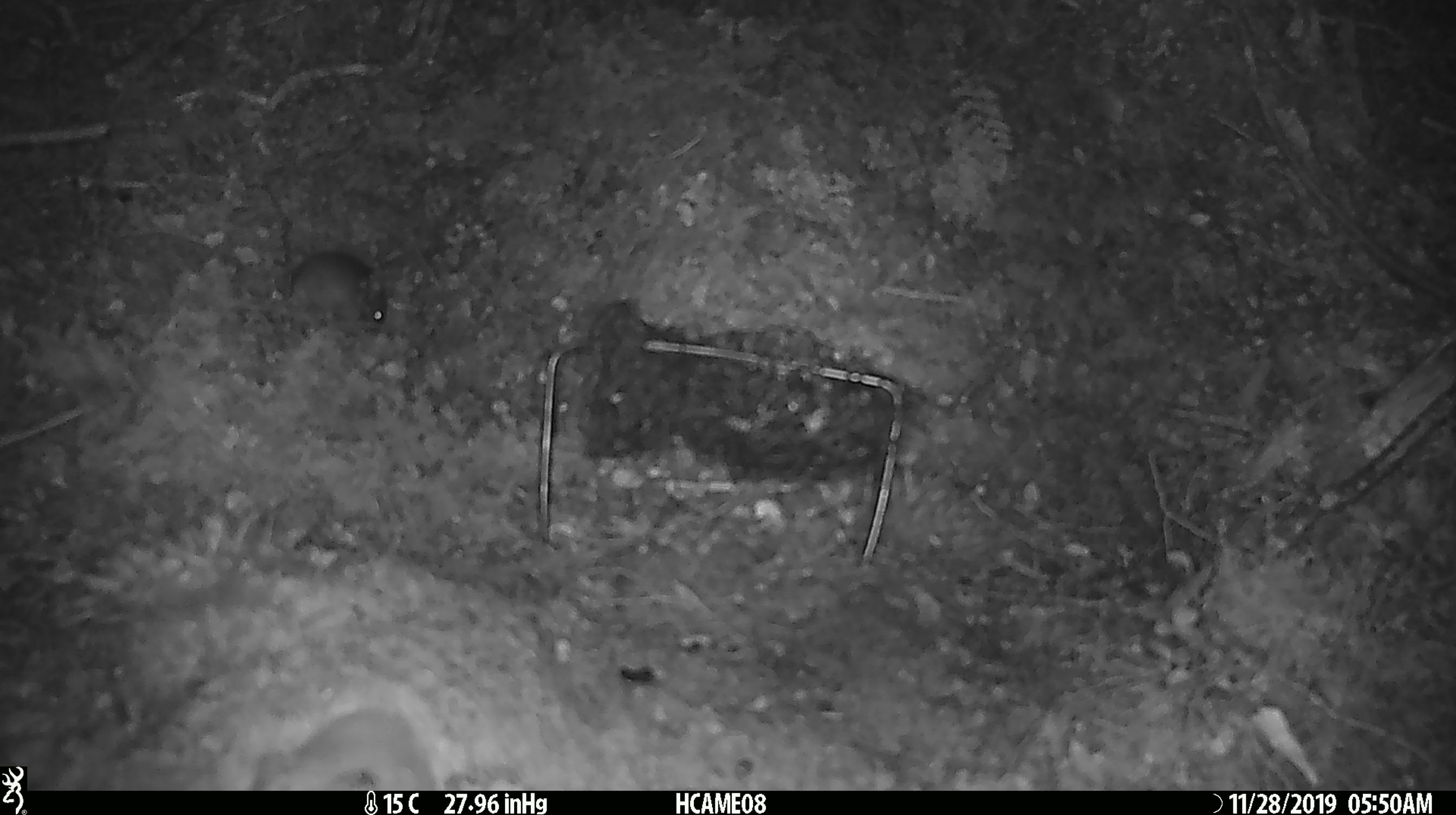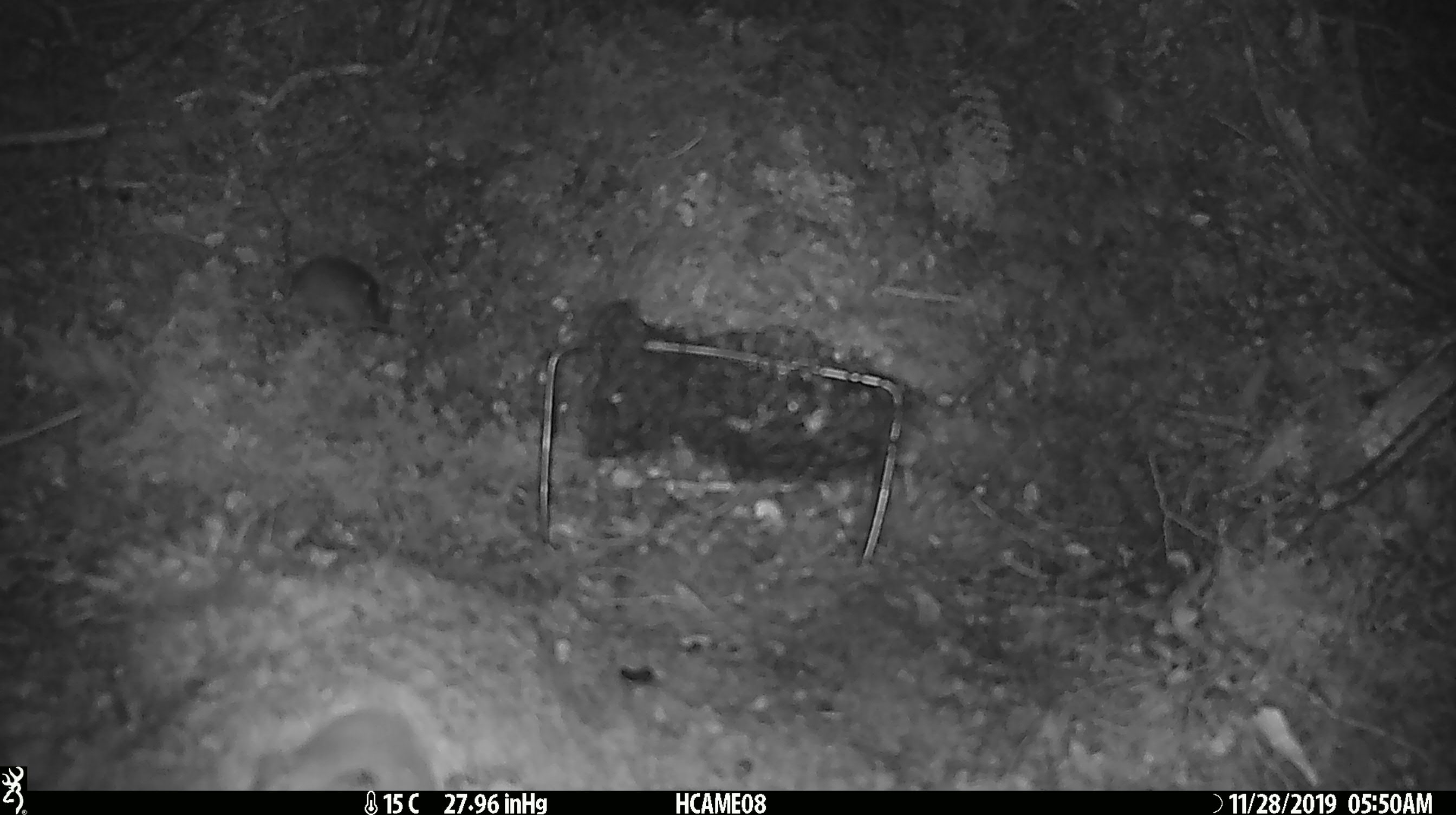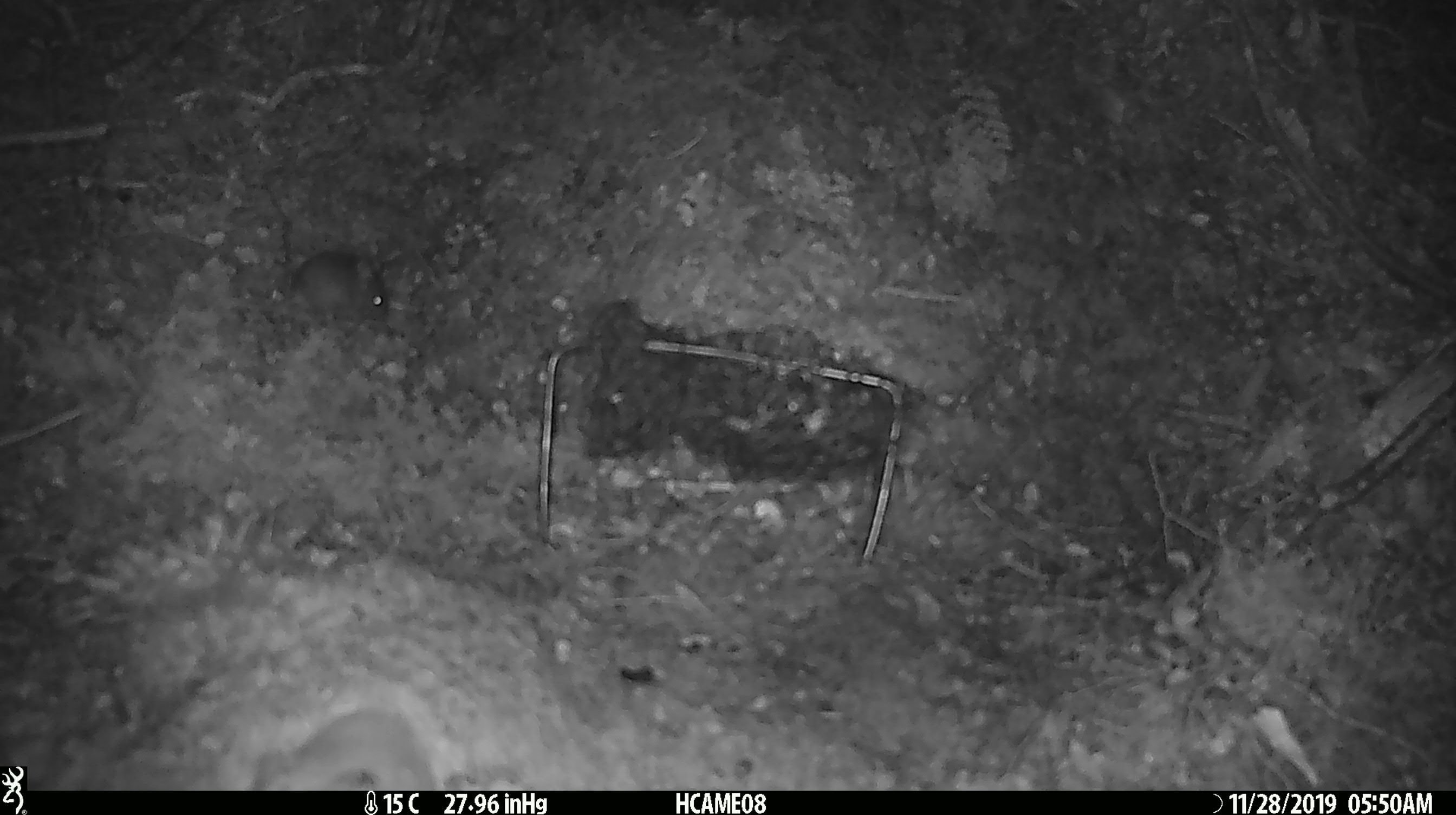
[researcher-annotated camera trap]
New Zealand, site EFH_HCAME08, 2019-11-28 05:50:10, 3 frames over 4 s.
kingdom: Animalia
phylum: Chordata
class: Mammalia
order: Rodentia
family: Muridae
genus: Mus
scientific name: Mus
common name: mouse